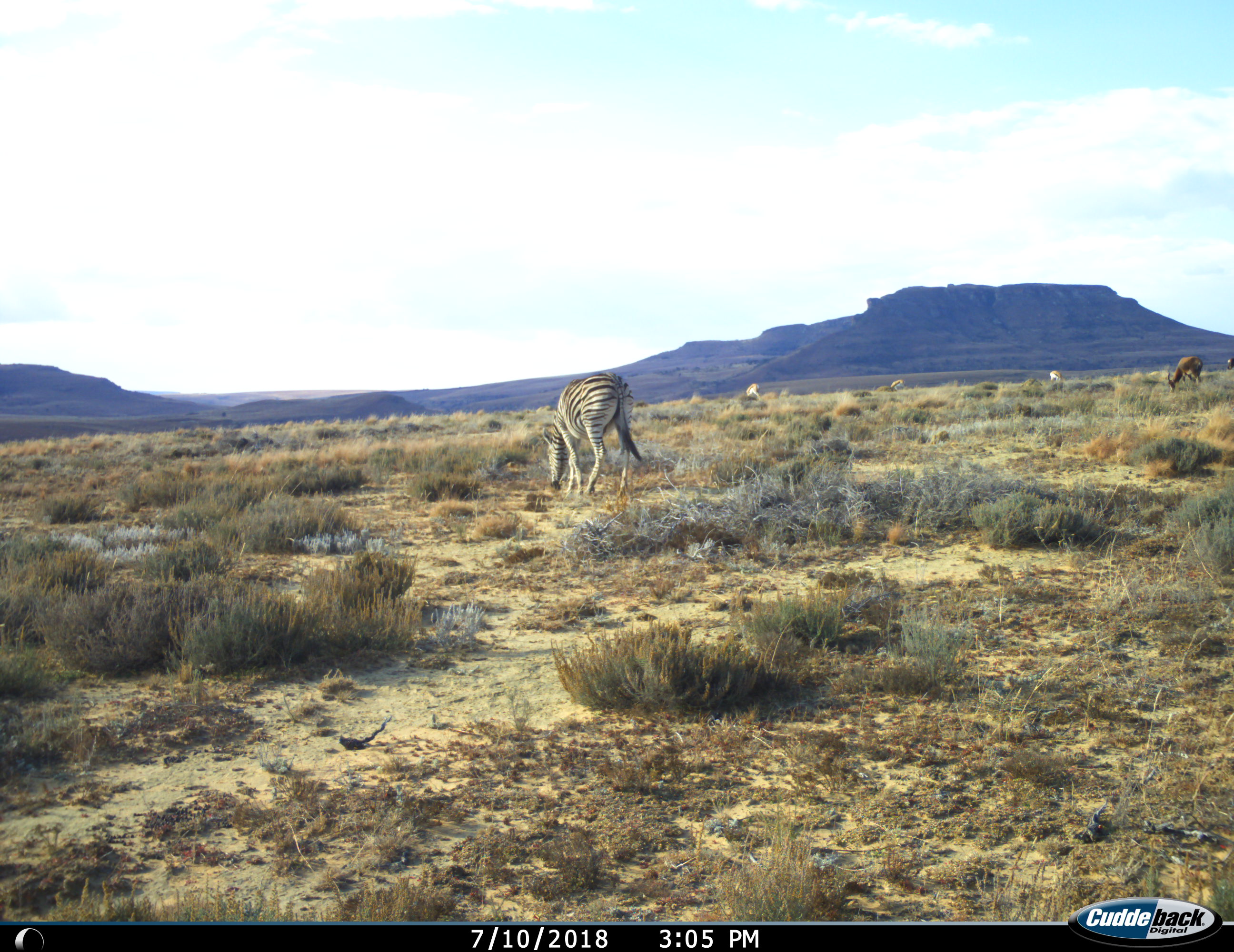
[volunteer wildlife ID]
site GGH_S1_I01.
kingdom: Animalia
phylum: Chordata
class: Mammalia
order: Perissodactyla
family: Equidae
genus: Equus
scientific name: Equus quagga burchellii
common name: burchell's zebra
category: zebraburchells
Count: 1.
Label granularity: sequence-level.